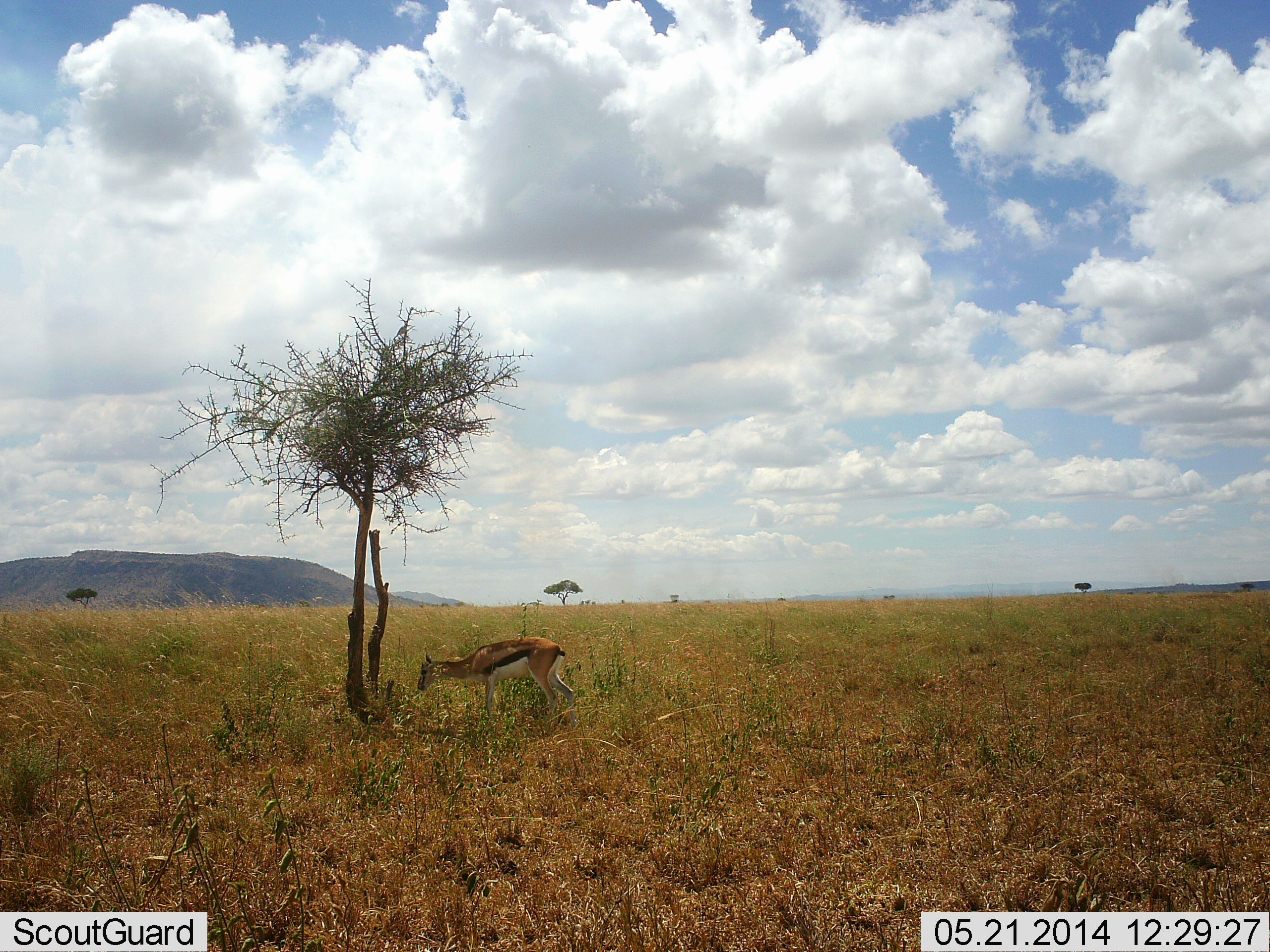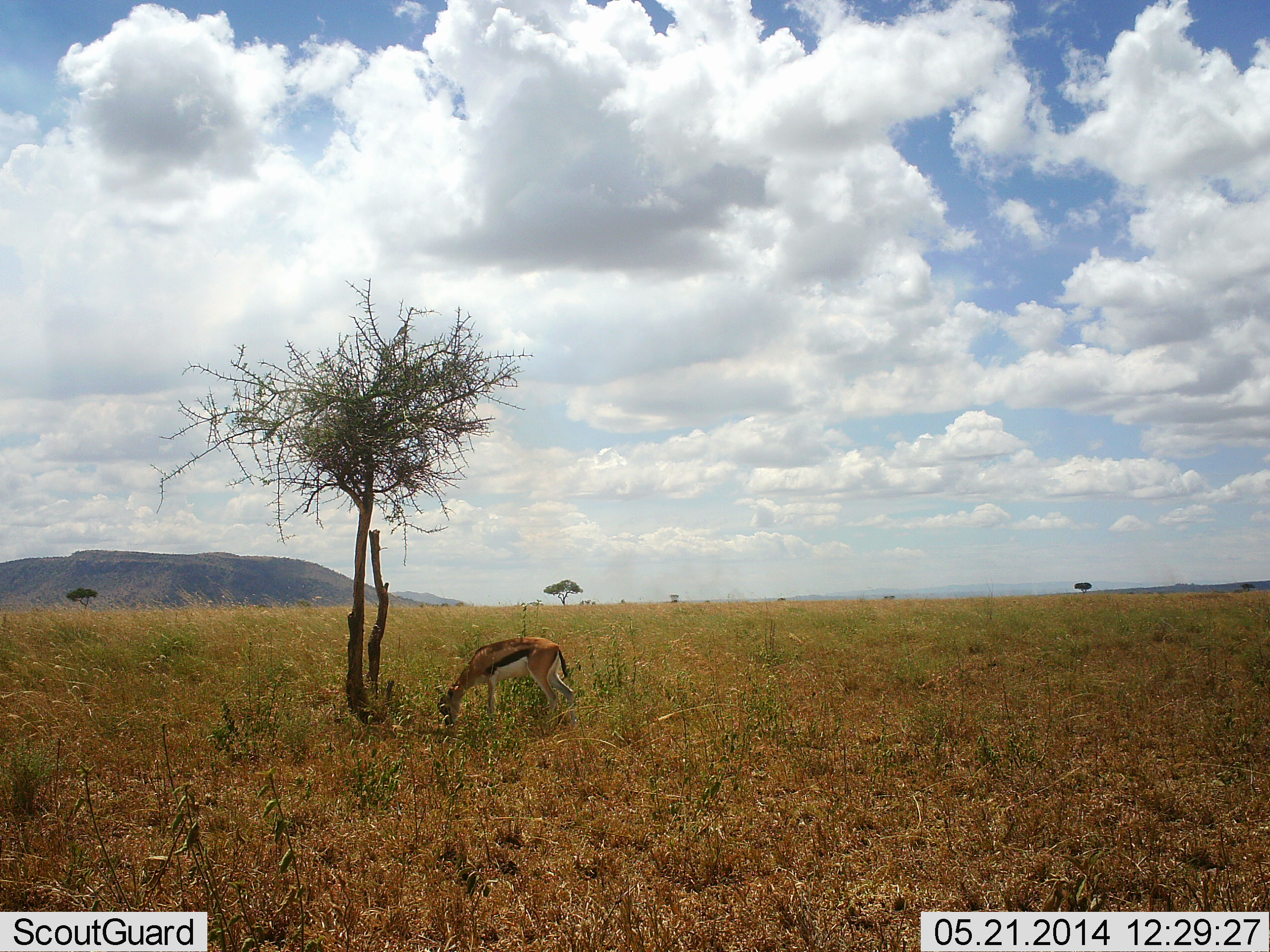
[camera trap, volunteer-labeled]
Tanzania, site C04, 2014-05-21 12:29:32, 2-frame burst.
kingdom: Animalia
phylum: Chordata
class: Mammalia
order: Artiodactyla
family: Bovidae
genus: Eudorcas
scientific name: Eudorcas thomsonii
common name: thomson's gazelle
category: gazellethomsons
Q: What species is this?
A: Gazellethomsons (thomson's gazelle) (Eudorcas thomsonii).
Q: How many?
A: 1.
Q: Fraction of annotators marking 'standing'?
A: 10%.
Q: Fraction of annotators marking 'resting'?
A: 0%.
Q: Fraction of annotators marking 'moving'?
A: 0%.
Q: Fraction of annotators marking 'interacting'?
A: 0%.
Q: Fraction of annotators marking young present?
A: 0%.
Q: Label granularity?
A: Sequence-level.